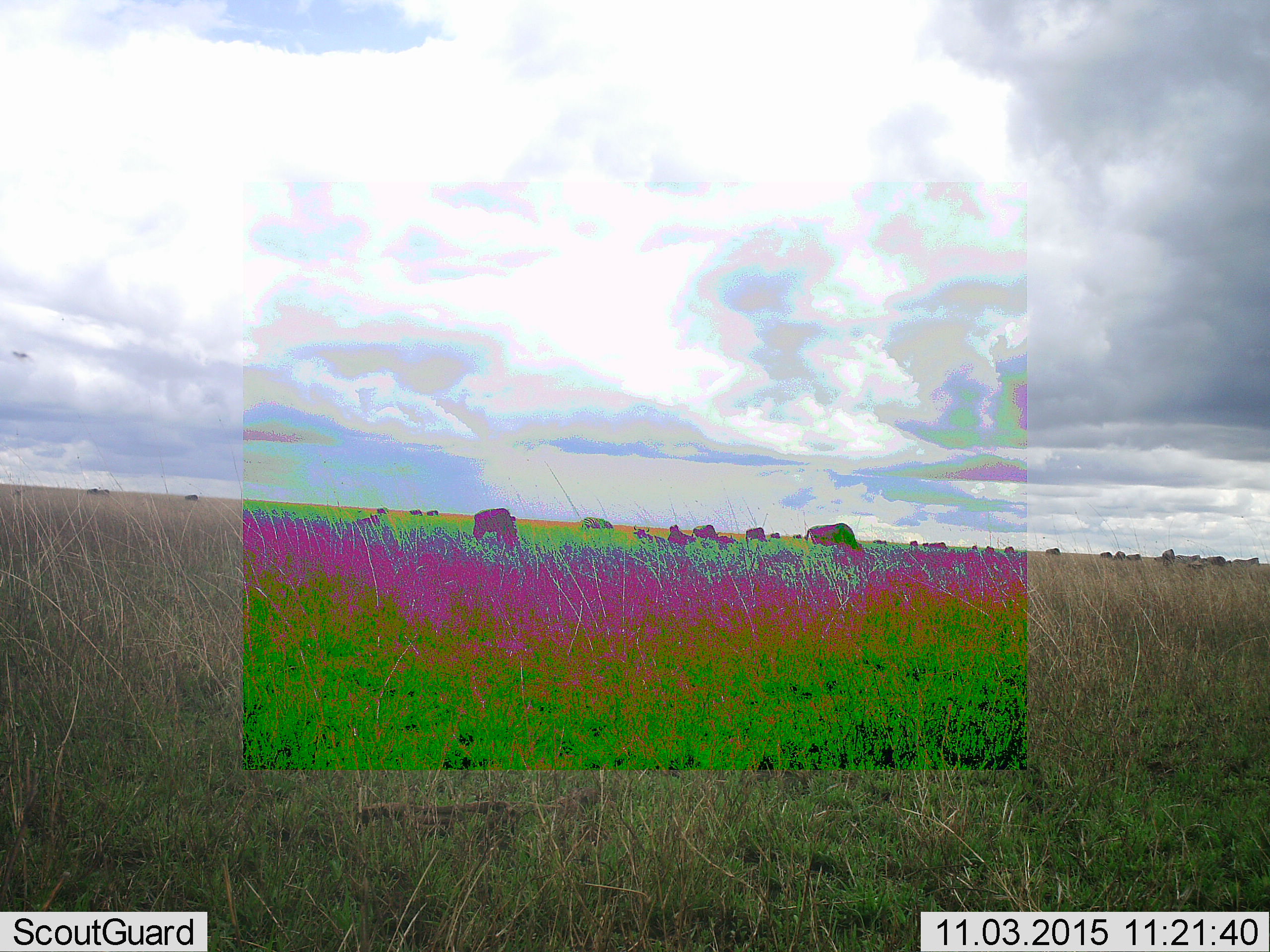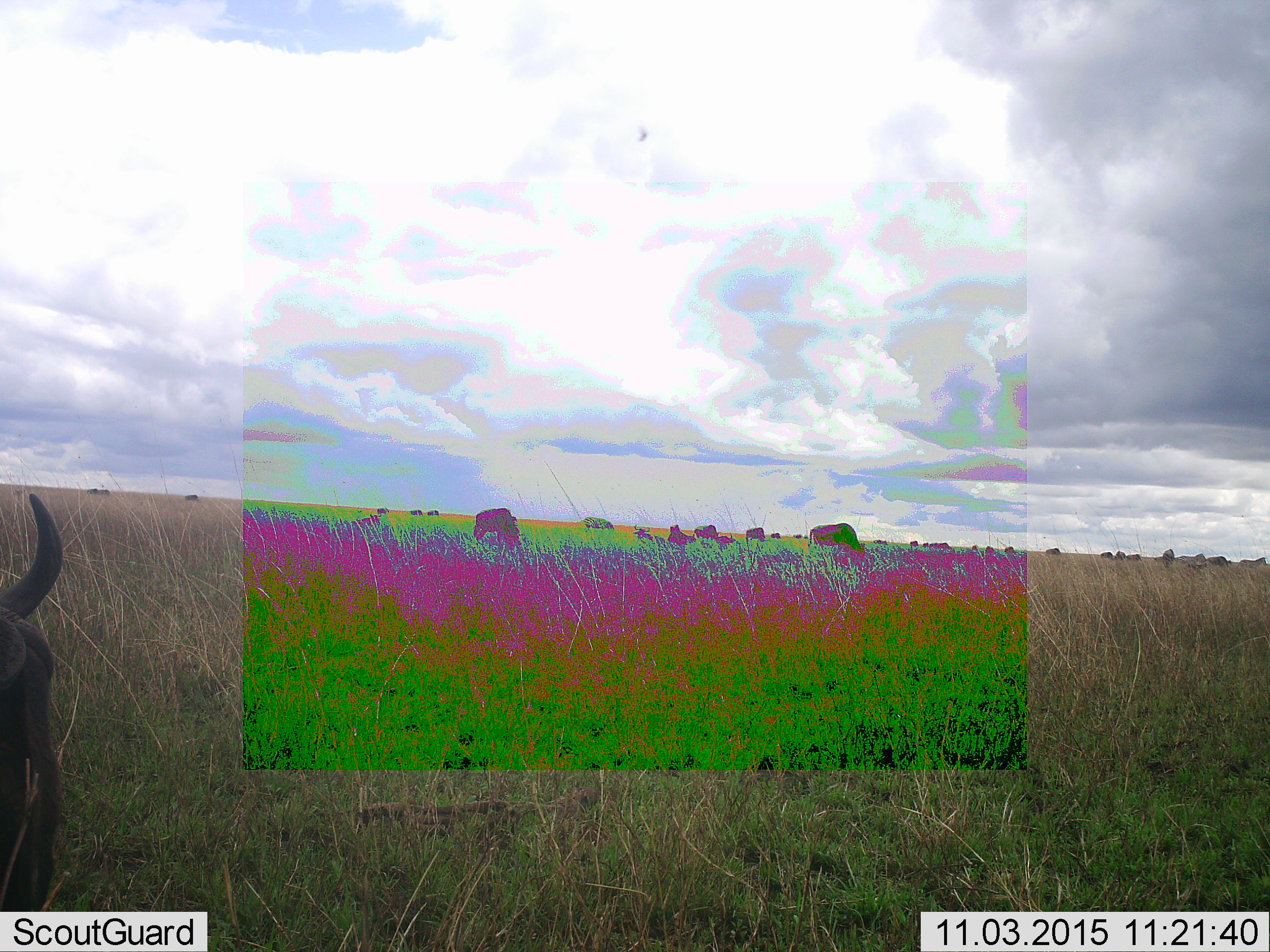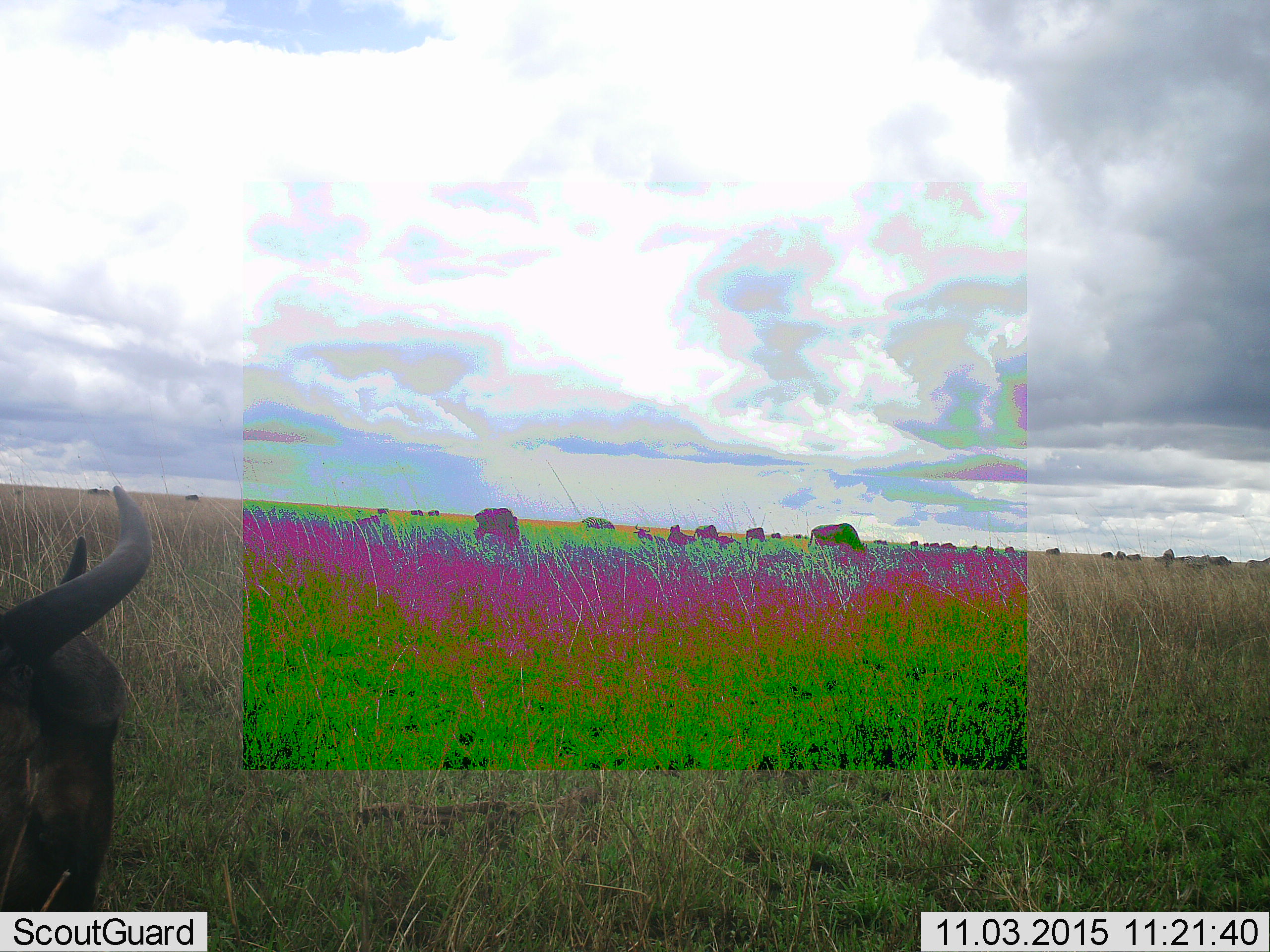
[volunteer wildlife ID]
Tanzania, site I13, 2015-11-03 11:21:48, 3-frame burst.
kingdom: Animalia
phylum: Chordata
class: Mammalia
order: Artiodactyla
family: Bovidae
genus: Connochaetes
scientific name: Connochaetes taurinus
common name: blue wildebeest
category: wildebeest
Wildebeest (blue wildebeest) (Connochaetes taurinus), count 11-50. Behavior (volunteer vote fractions): standing 12%, resting 0%, moving 100%, interacting 12%. Young present (vote fraction): 0%. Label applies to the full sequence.